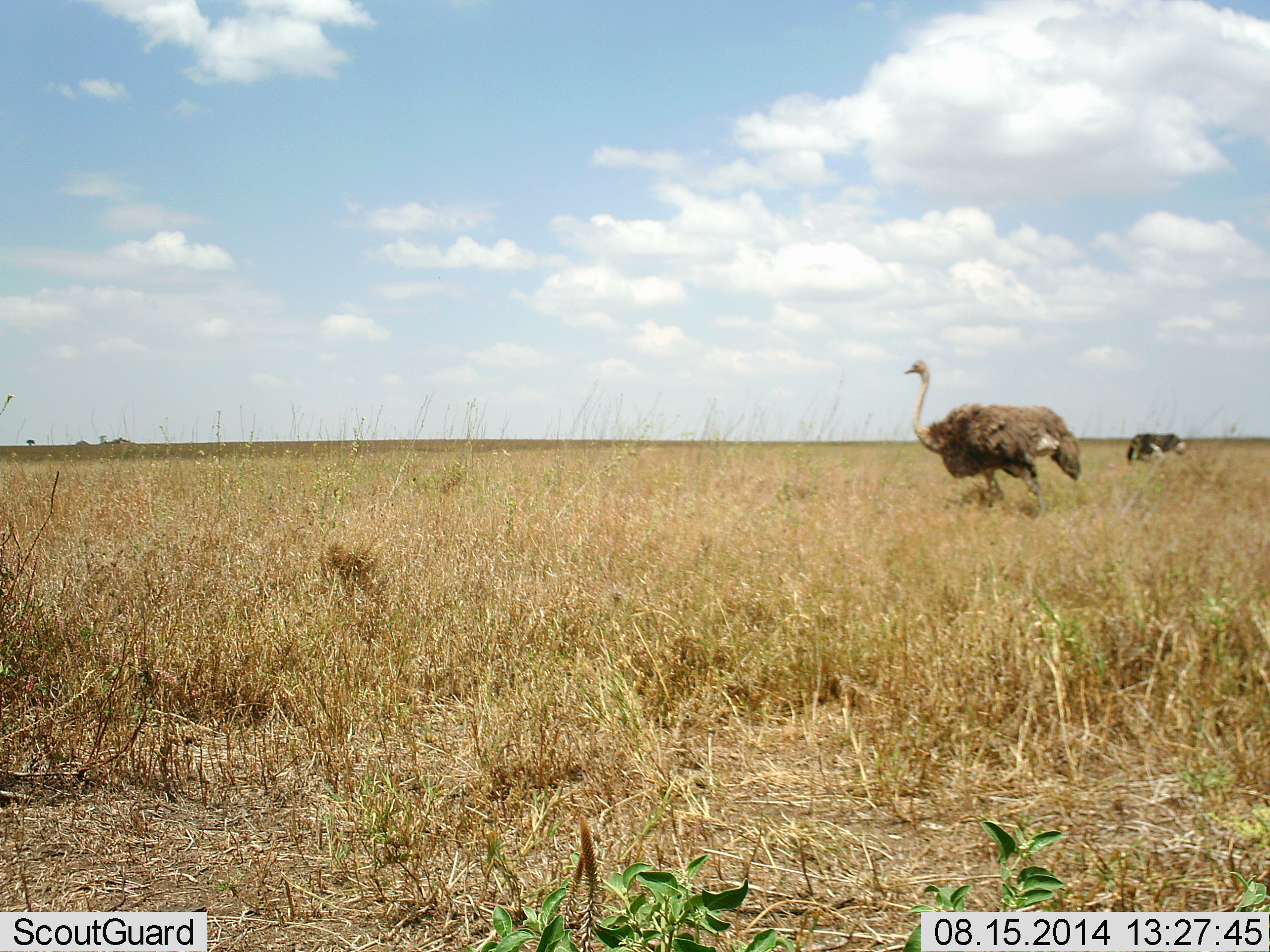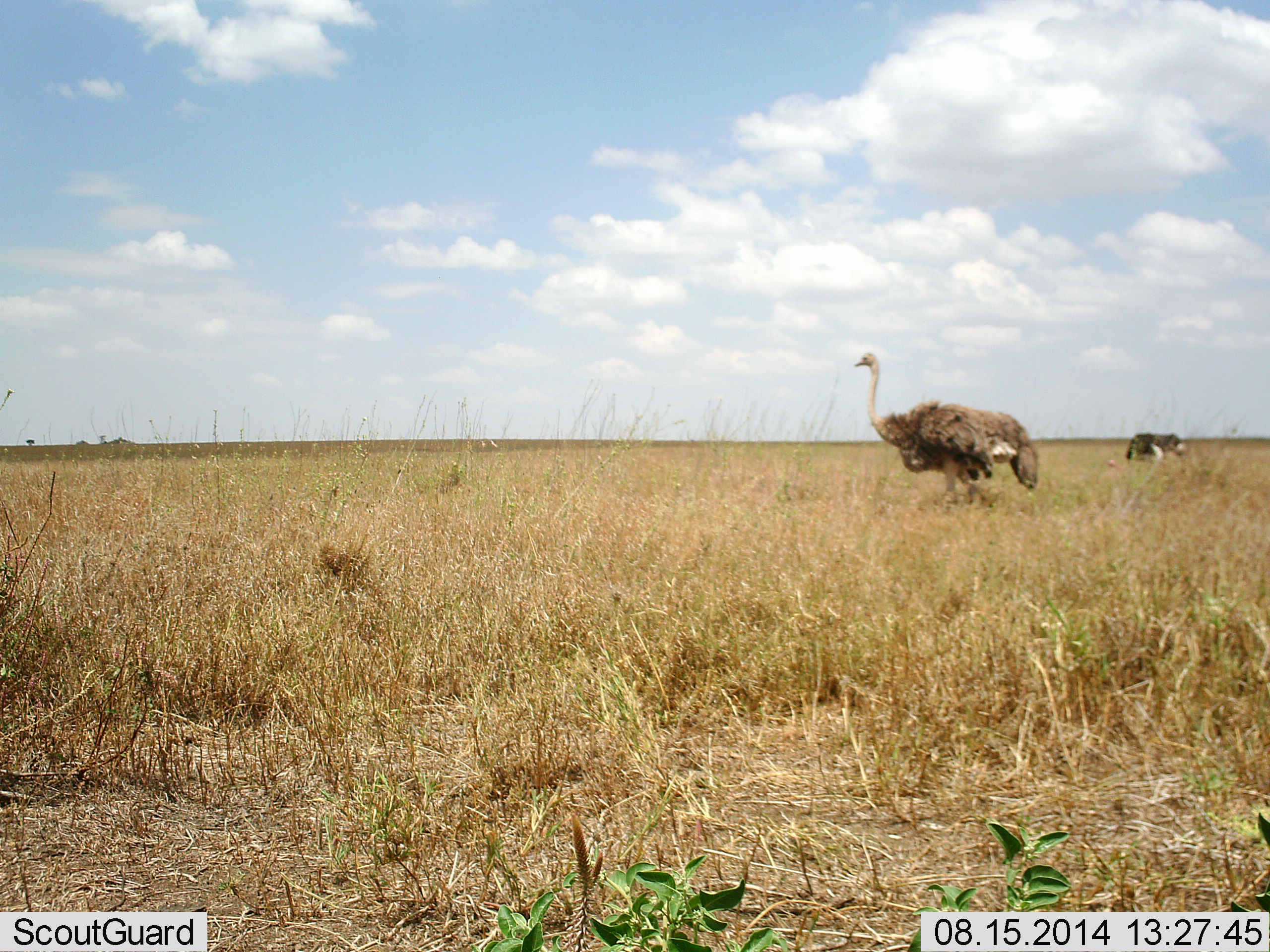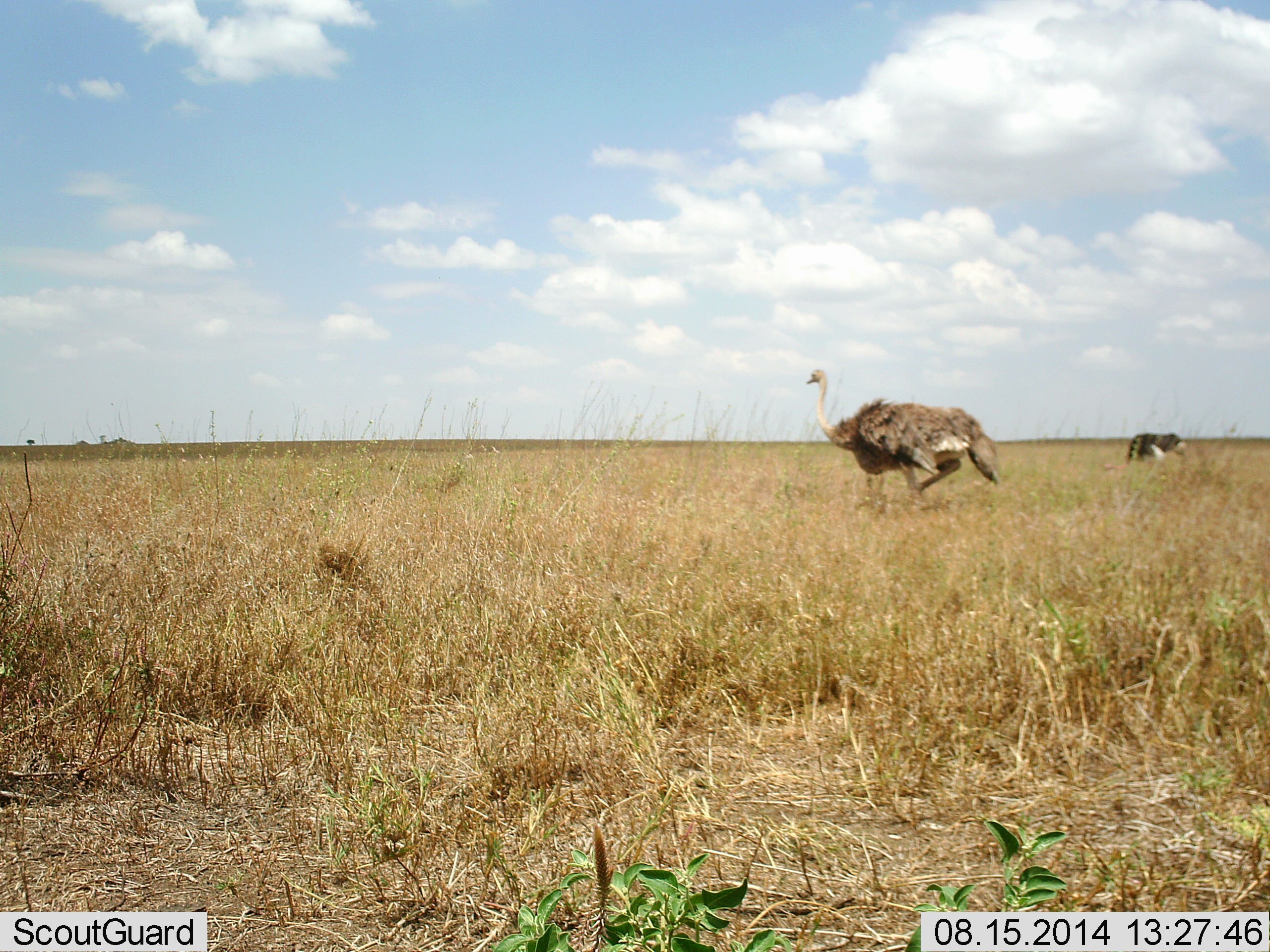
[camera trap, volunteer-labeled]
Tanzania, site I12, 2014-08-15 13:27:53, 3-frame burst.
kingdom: Animalia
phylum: Chordata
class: Aves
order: Struthioniformes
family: Struthionidae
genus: Struthio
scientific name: Struthio camelus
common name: ostrich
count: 2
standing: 70%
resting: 0%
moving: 70%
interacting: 10%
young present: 0%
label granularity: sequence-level